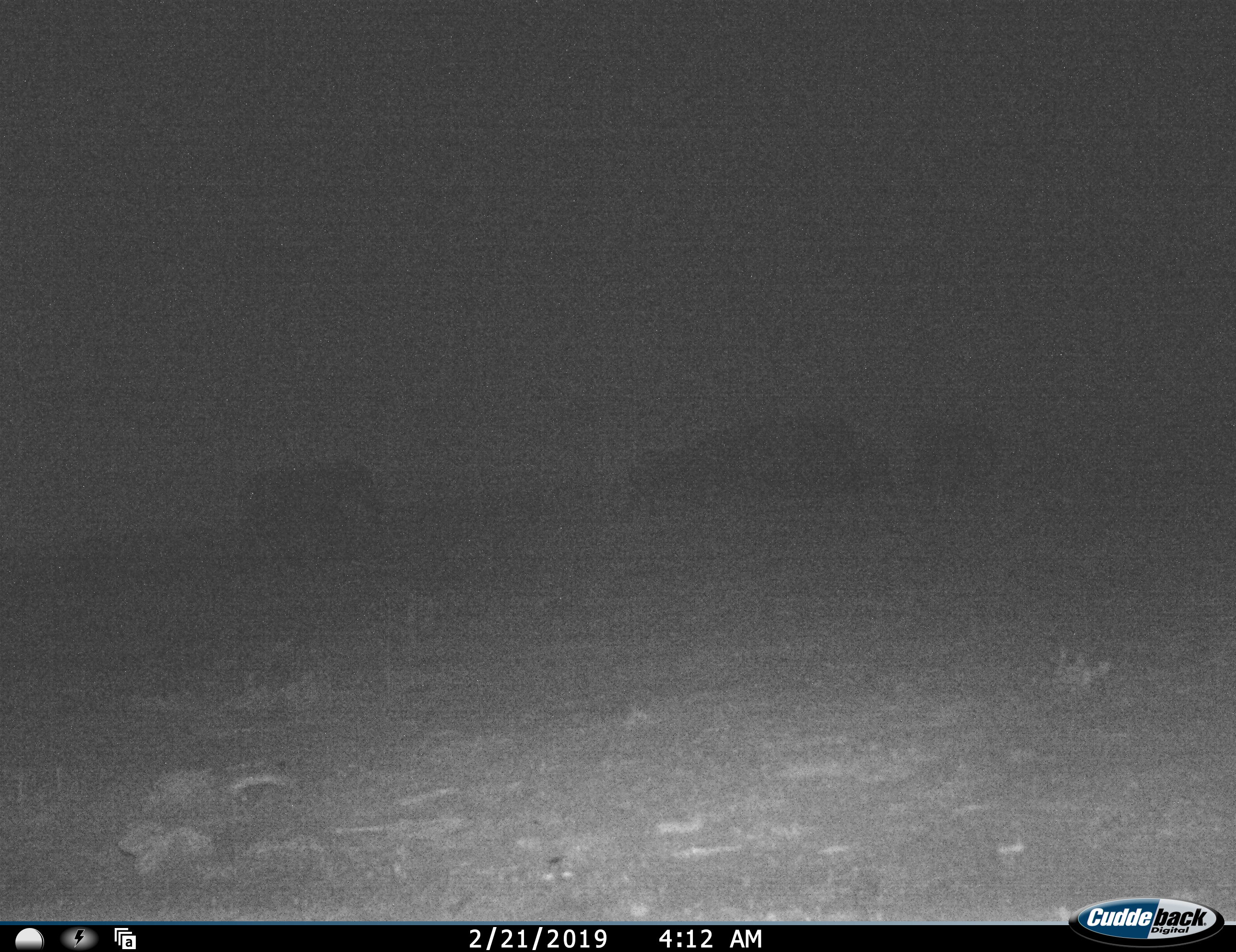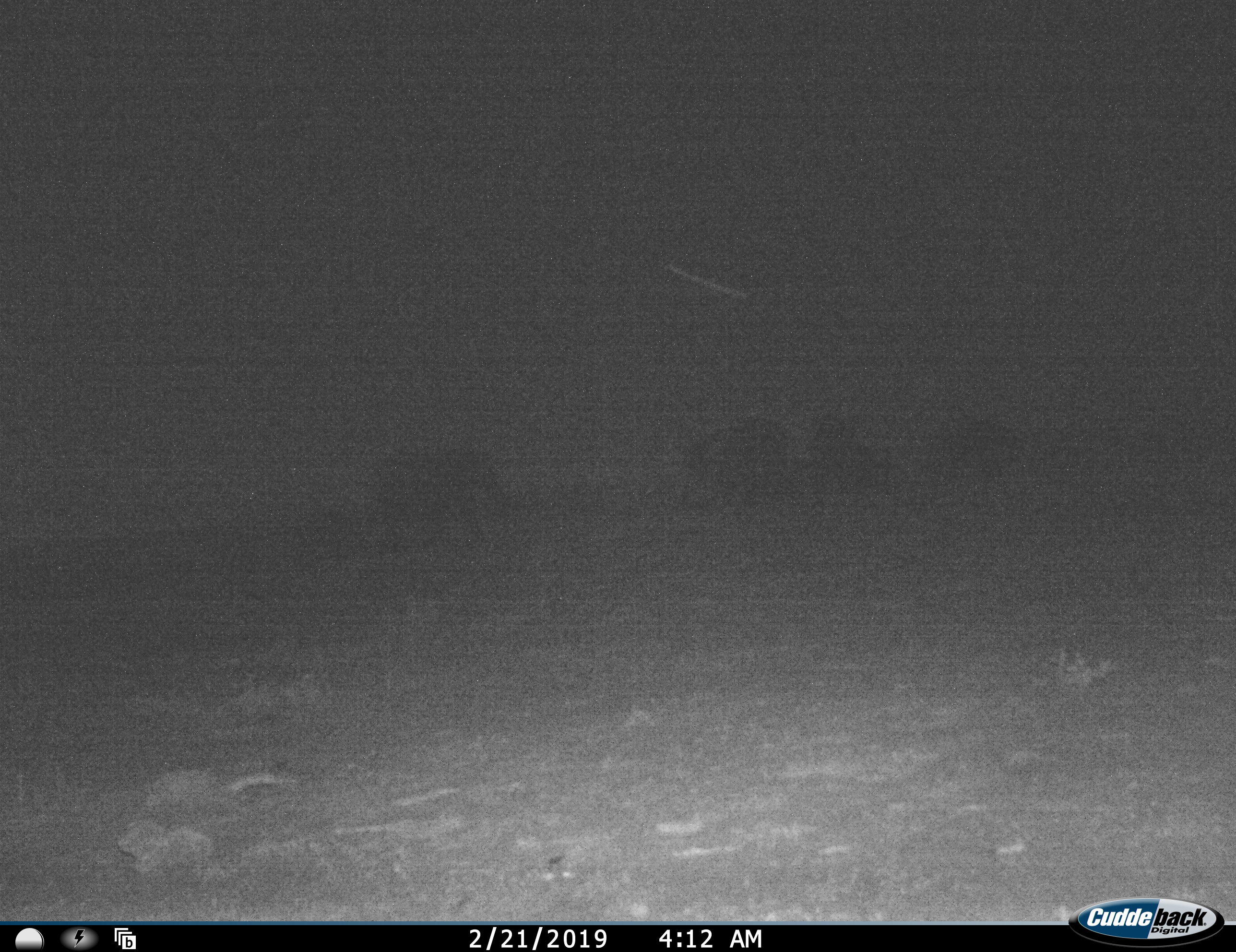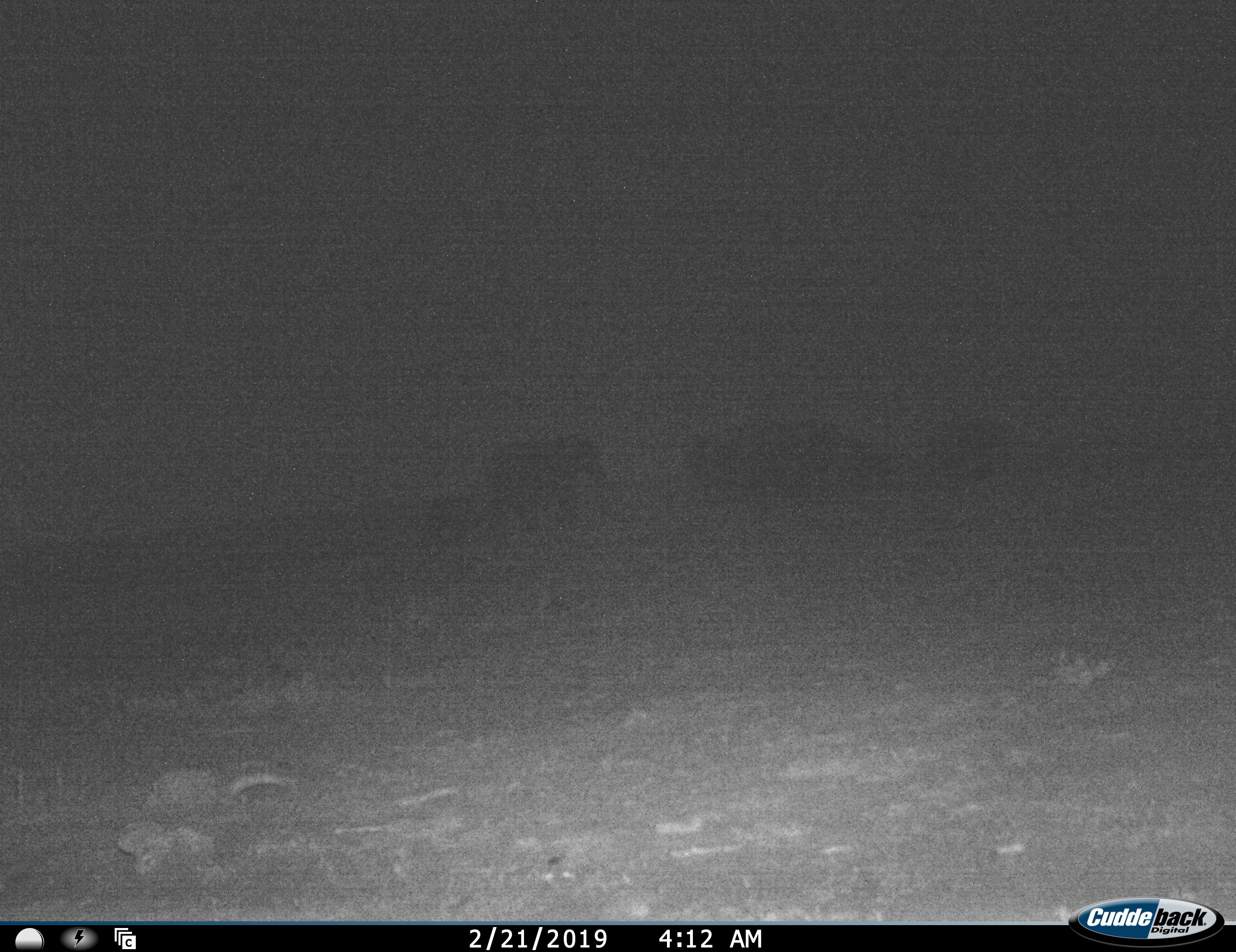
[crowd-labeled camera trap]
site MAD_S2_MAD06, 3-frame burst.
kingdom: Animalia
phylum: Chordata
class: Mammalia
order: Proboscidea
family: Elephantidae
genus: Loxodonta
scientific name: Loxodonta africana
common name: african bush elephant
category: elephant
Elephant (african bush elephant) (Loxodonta africana), count 4. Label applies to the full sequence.